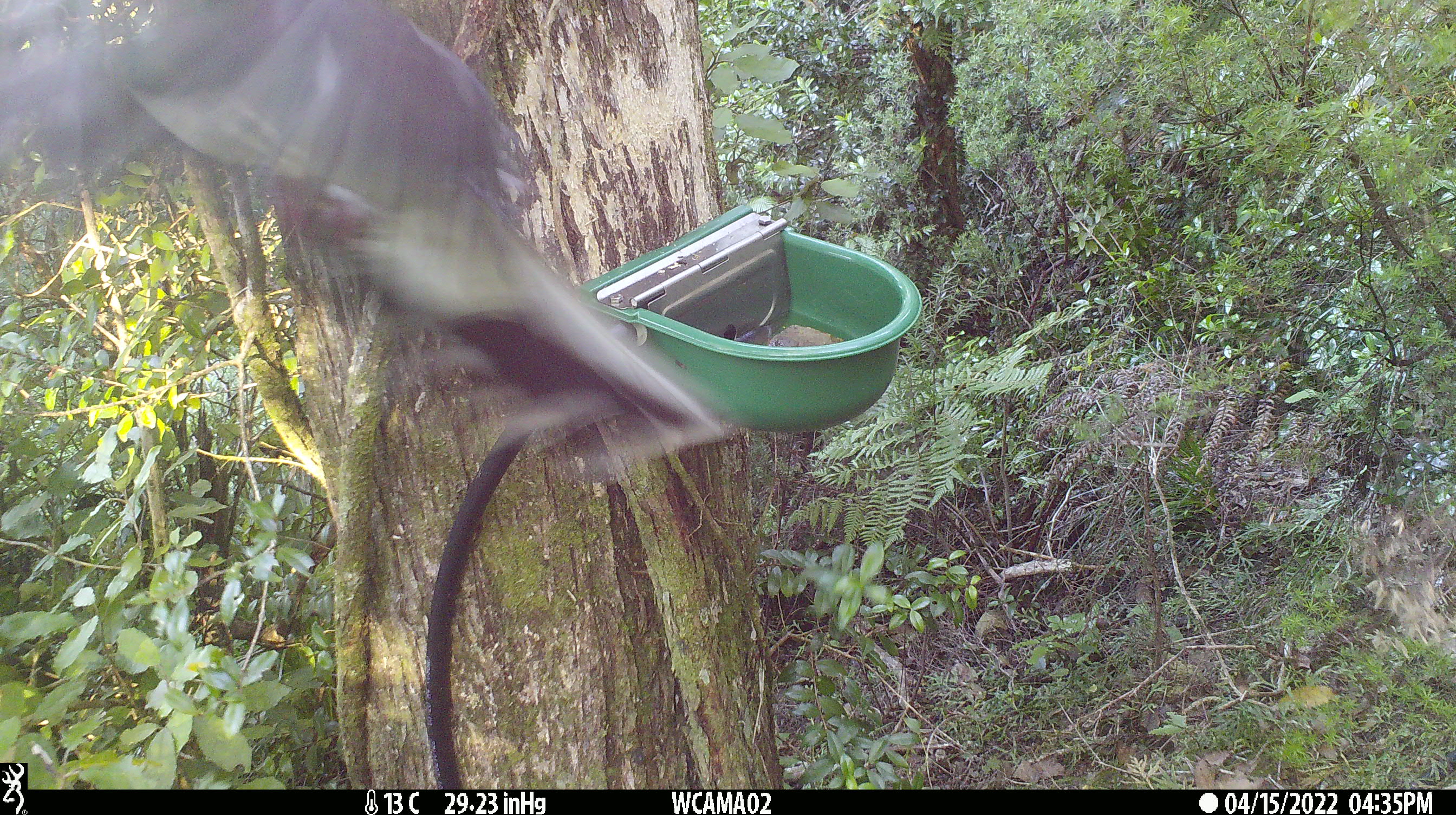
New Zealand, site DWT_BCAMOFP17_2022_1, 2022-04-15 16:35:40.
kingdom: Animalia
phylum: Chordata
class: Aves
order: Columbiformes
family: Columbidae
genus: Hemiphaga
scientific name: Hemiphaga novaeseelandiae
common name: new zealand pigeon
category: kereru